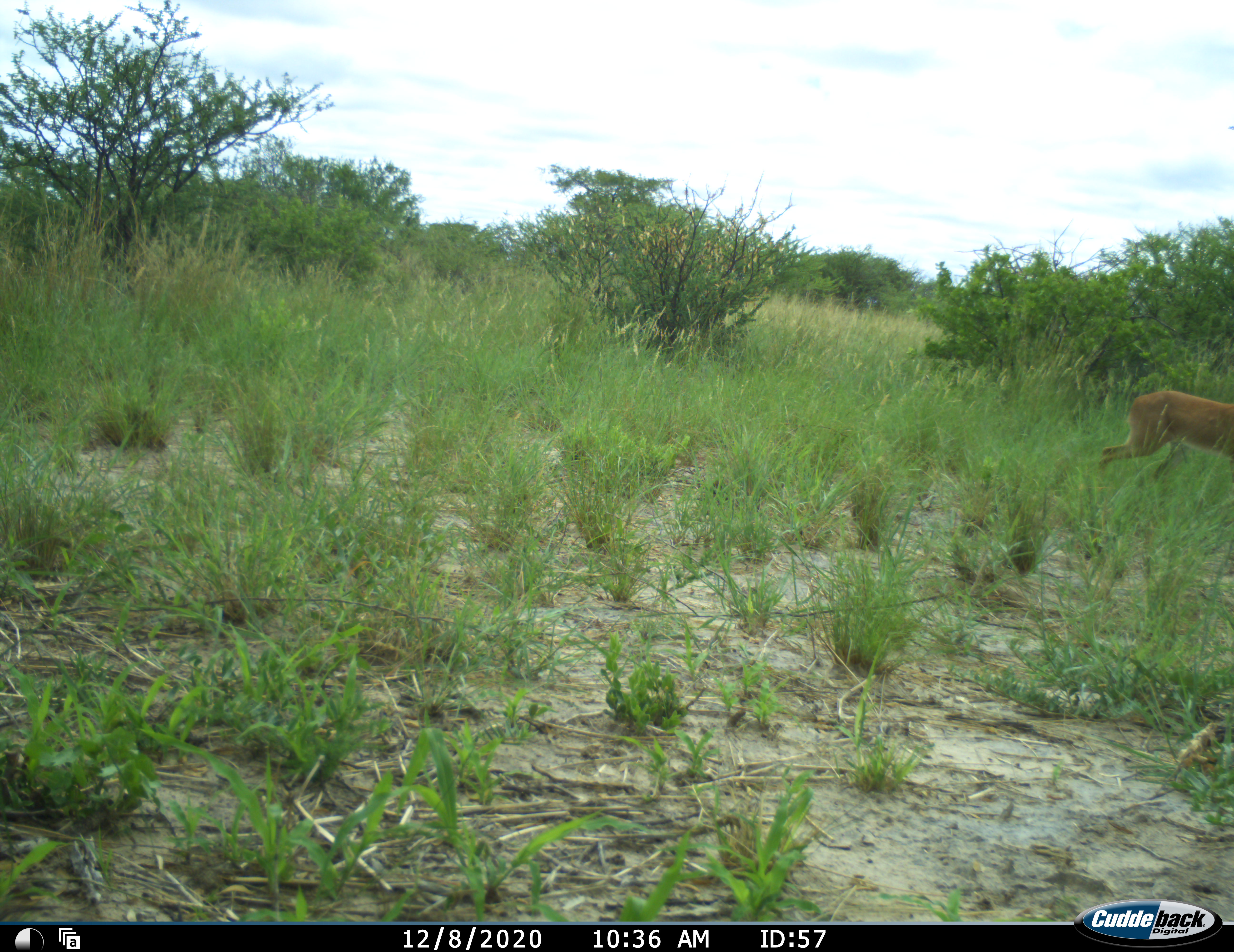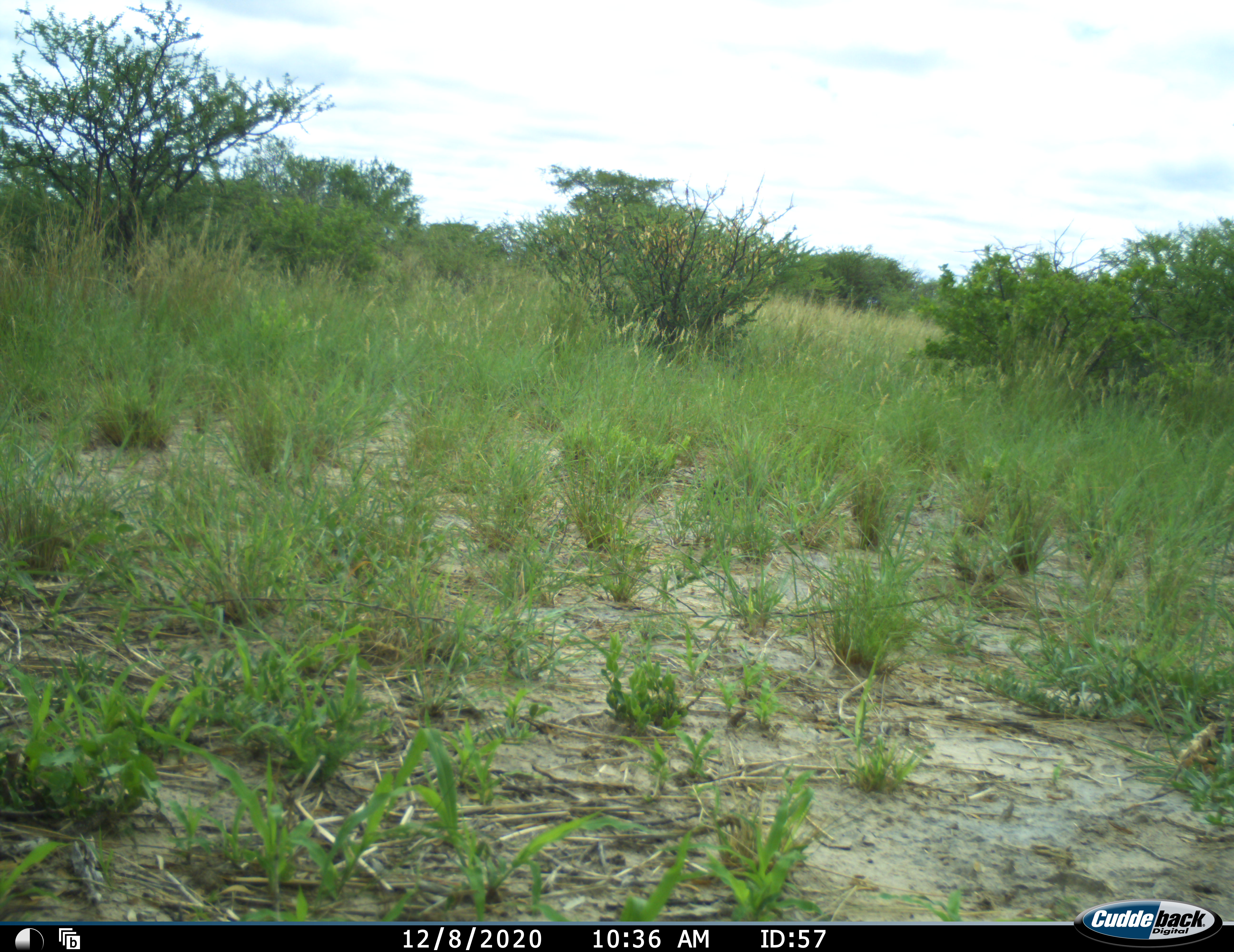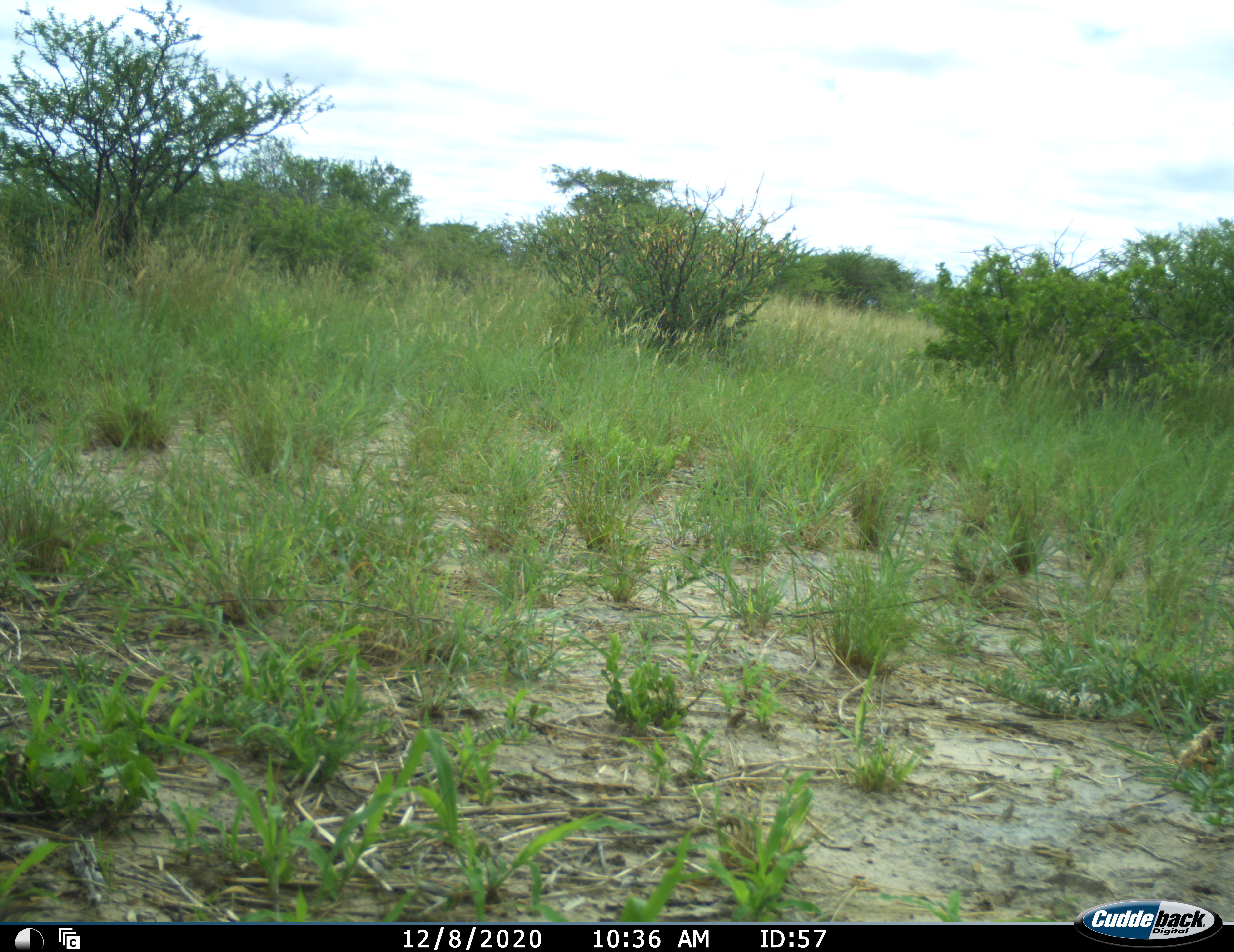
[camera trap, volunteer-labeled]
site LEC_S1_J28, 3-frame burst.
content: unidentified animal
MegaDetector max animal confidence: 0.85